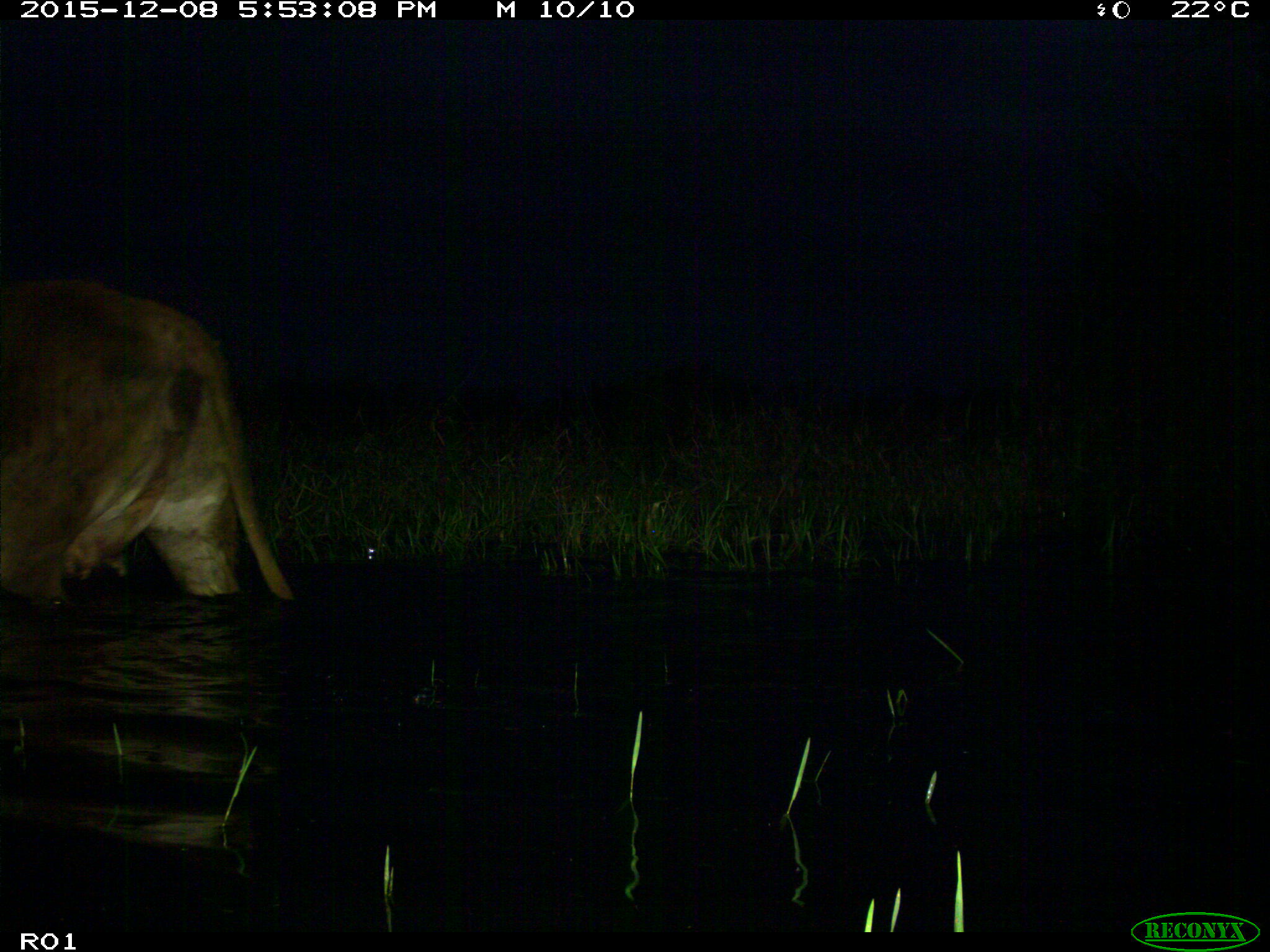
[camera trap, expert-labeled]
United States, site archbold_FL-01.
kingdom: Animalia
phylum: Chordata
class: Mammalia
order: Artiodactyla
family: Bovidae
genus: Bos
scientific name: Bos taurus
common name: domestic cow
Bos taurus (domestic cow).